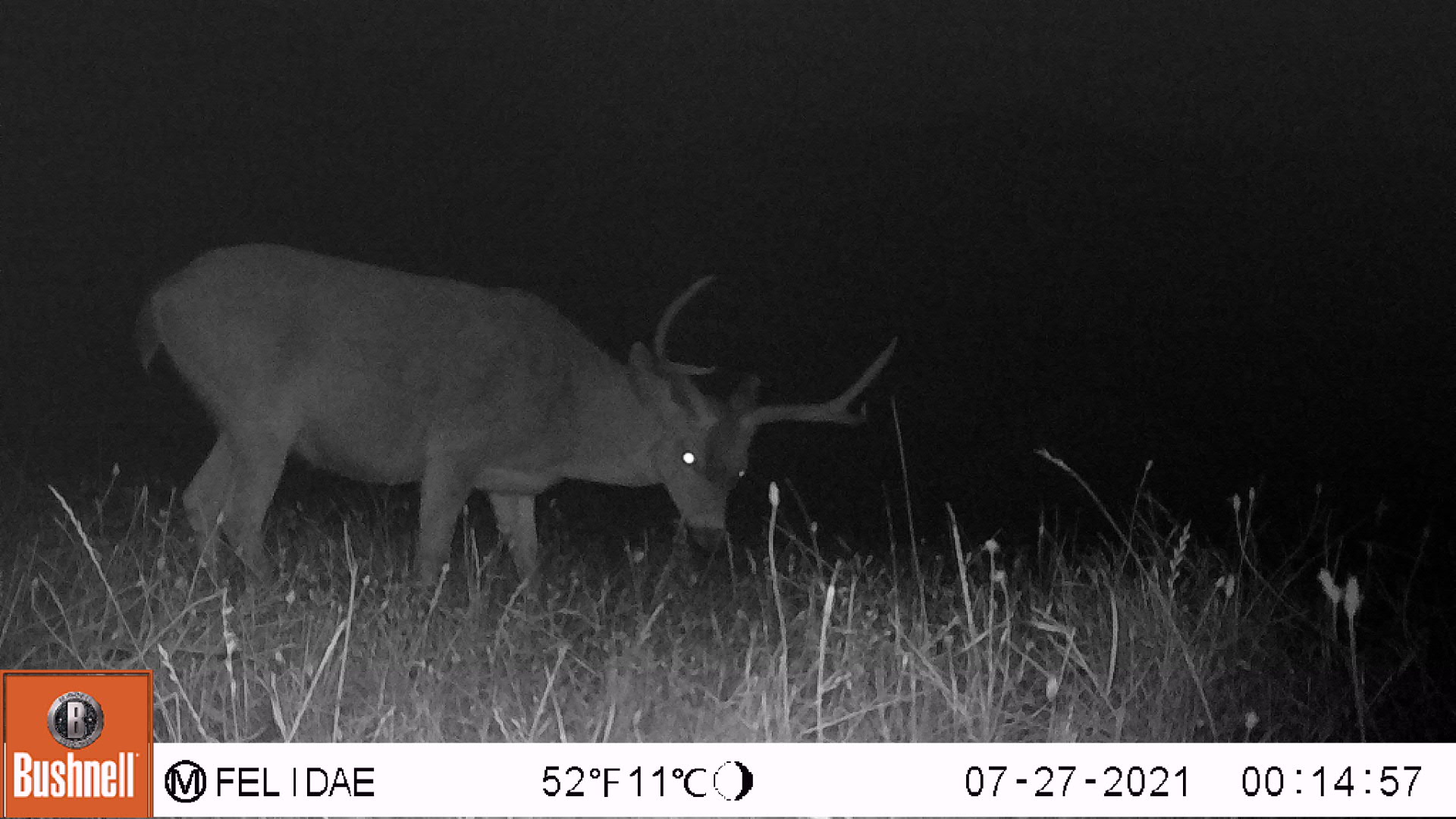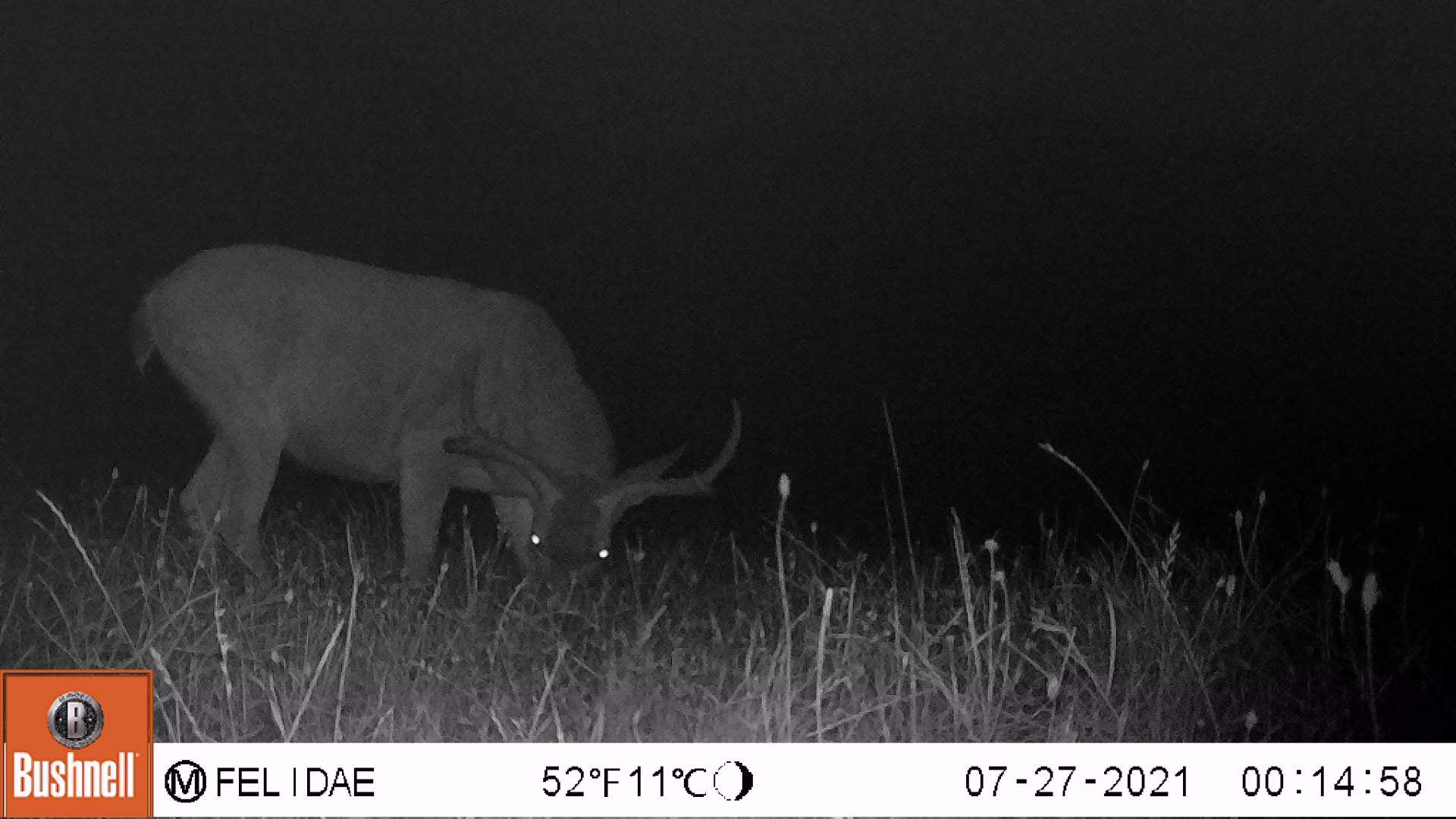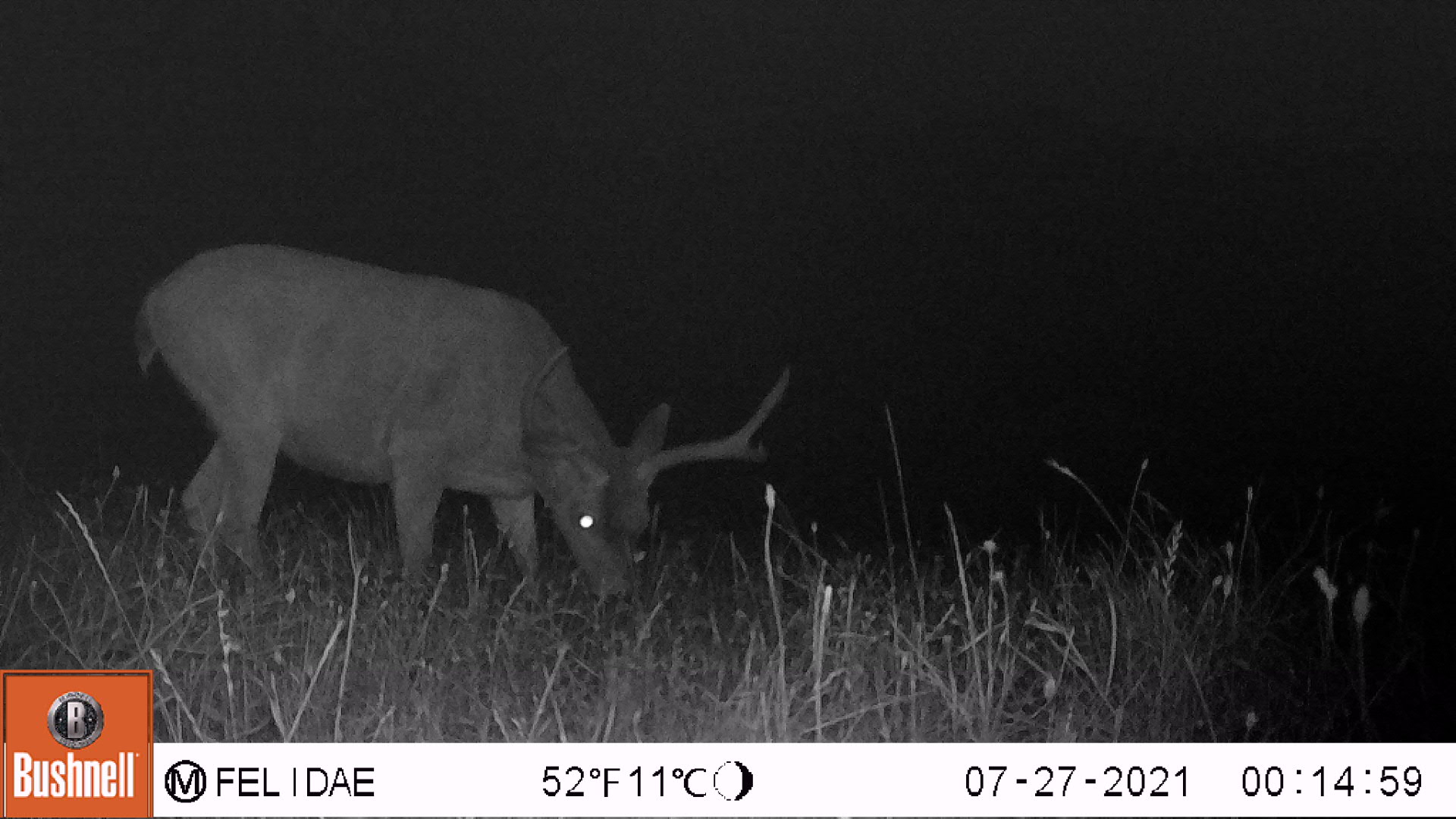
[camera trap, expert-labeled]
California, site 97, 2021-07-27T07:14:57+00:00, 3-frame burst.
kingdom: Animalia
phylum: Chordata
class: Mammalia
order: Artiodactyla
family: Cervidae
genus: Odocoileus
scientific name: Odocoileus hemionus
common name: mule deer